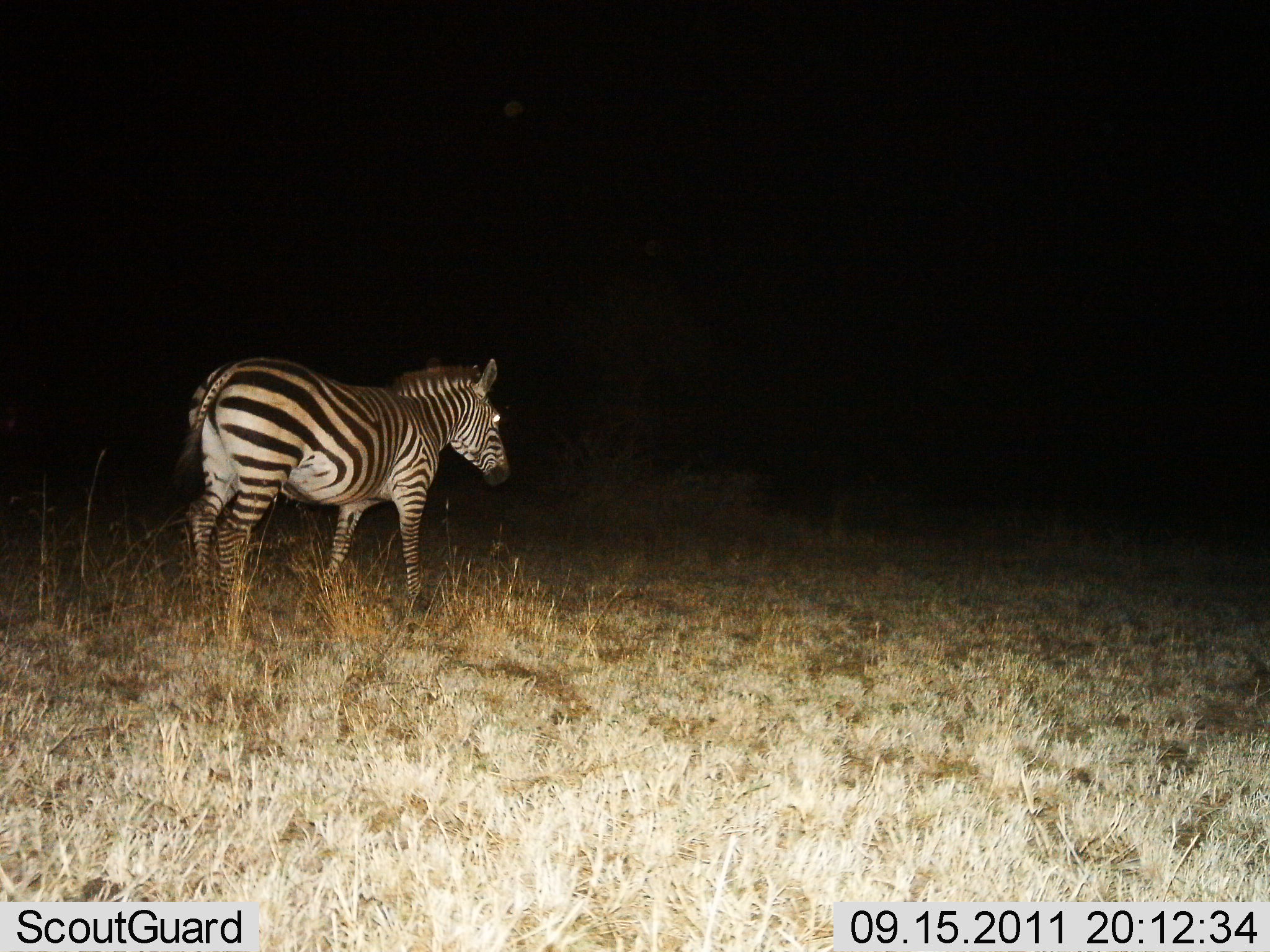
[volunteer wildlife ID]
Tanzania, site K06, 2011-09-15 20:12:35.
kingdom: Animalia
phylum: Chordata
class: Mammalia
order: Perissodactyla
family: Equidae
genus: Equus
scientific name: Equus quagga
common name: plains zebra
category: zebra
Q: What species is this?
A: Zebra (plains zebra) (Equus quagga).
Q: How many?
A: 1.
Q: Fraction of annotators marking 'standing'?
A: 73%.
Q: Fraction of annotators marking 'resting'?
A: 0%.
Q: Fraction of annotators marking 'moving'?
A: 27%.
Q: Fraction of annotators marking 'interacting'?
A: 0%.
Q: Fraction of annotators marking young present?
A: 0%.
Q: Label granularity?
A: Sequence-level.